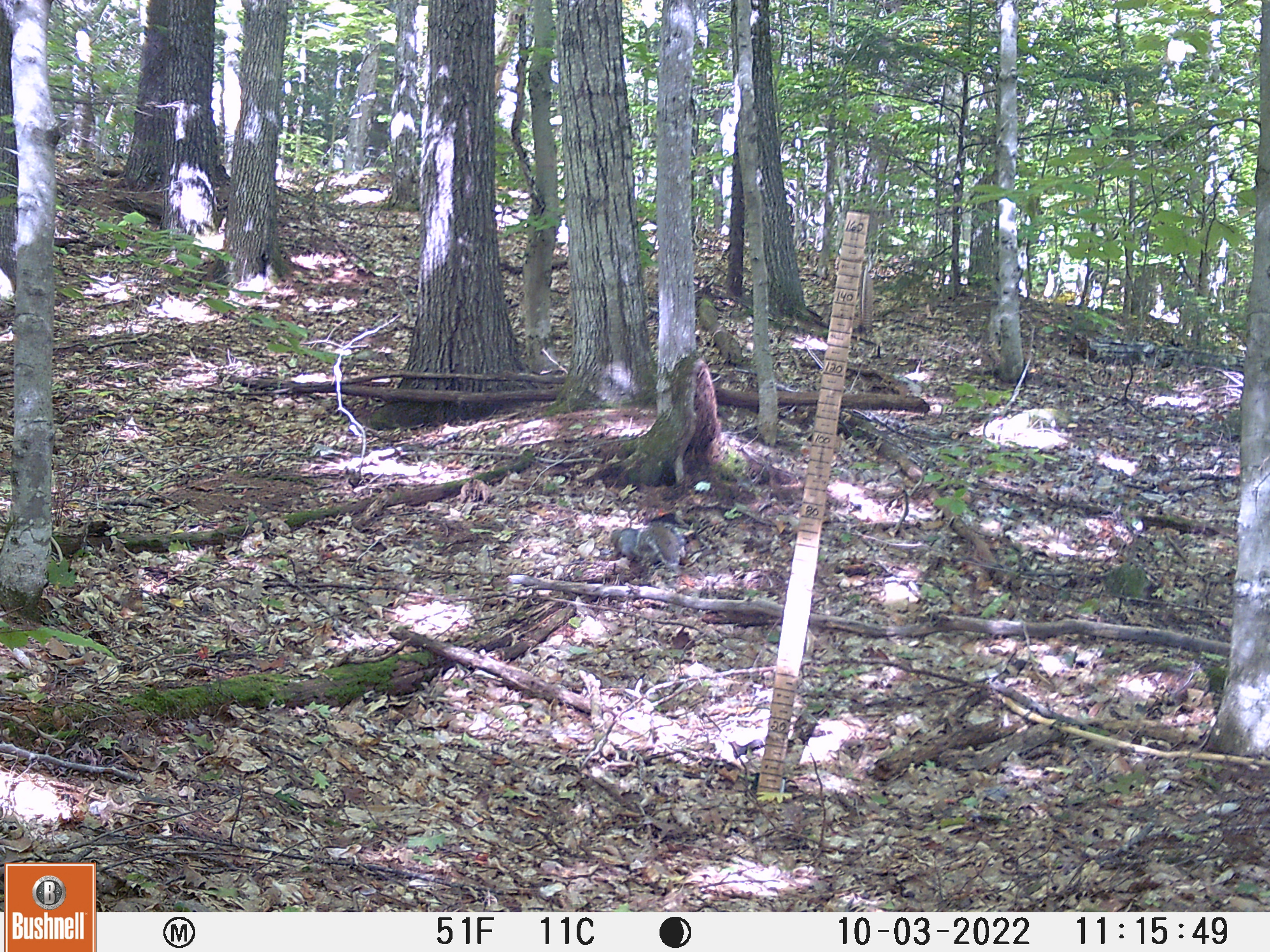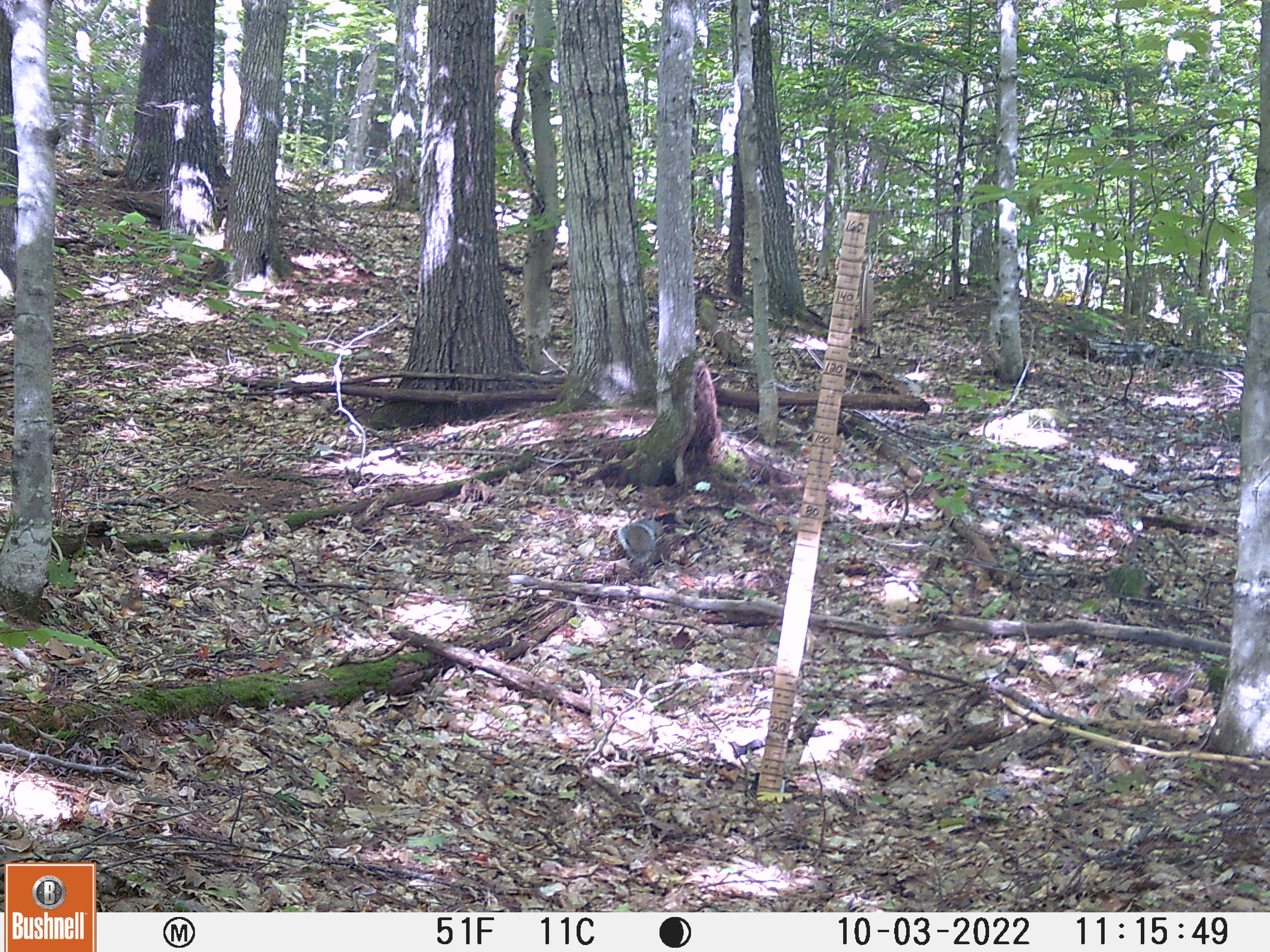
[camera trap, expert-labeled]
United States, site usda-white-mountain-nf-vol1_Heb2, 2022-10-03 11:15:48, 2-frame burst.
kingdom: Animalia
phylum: Chordata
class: Mammalia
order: Rodentia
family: Sciuridae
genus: Sciurus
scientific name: Sciurus carolinensis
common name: gray squirrel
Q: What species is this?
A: Gray squirrel (Sciurus carolinensis).